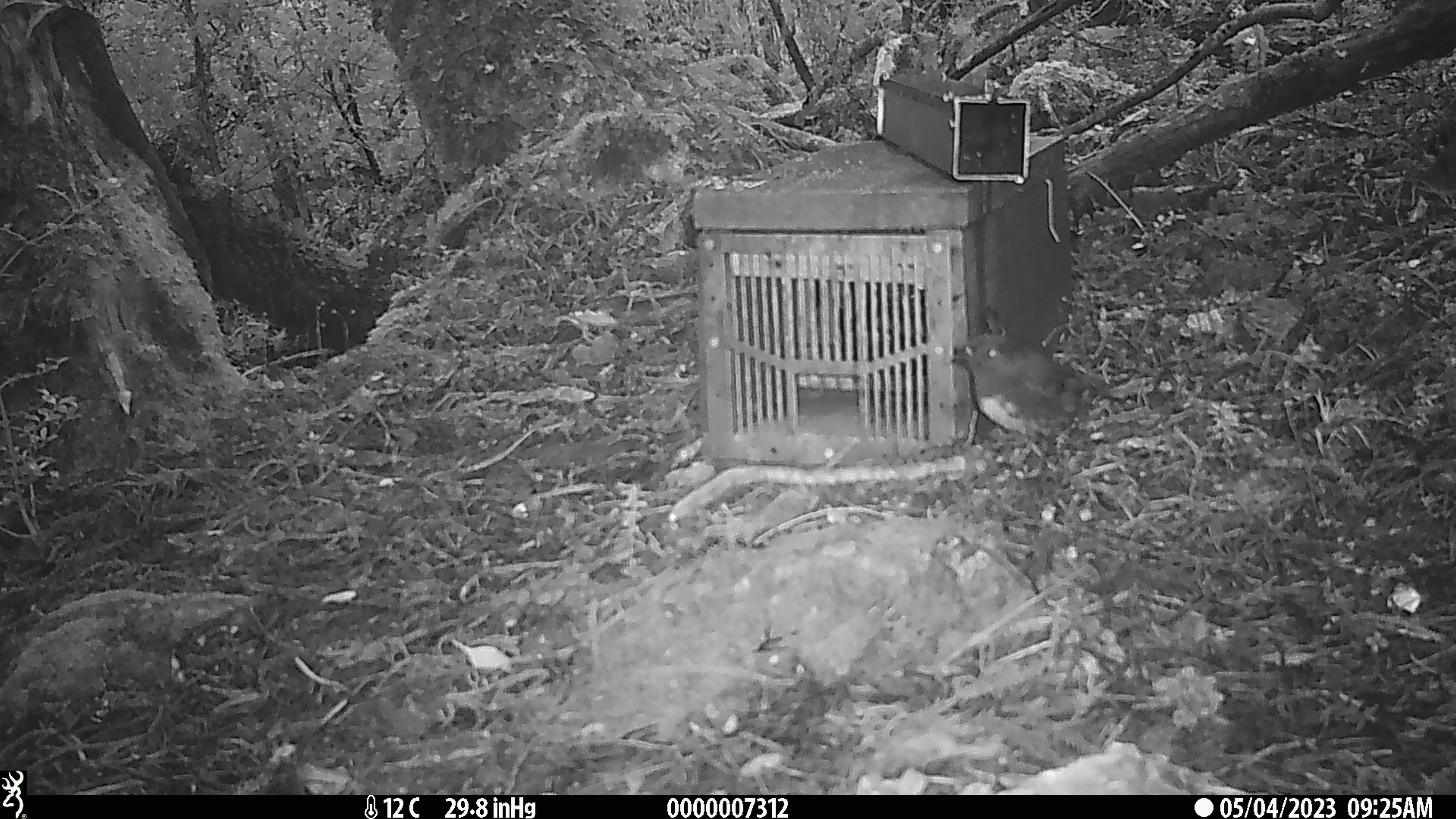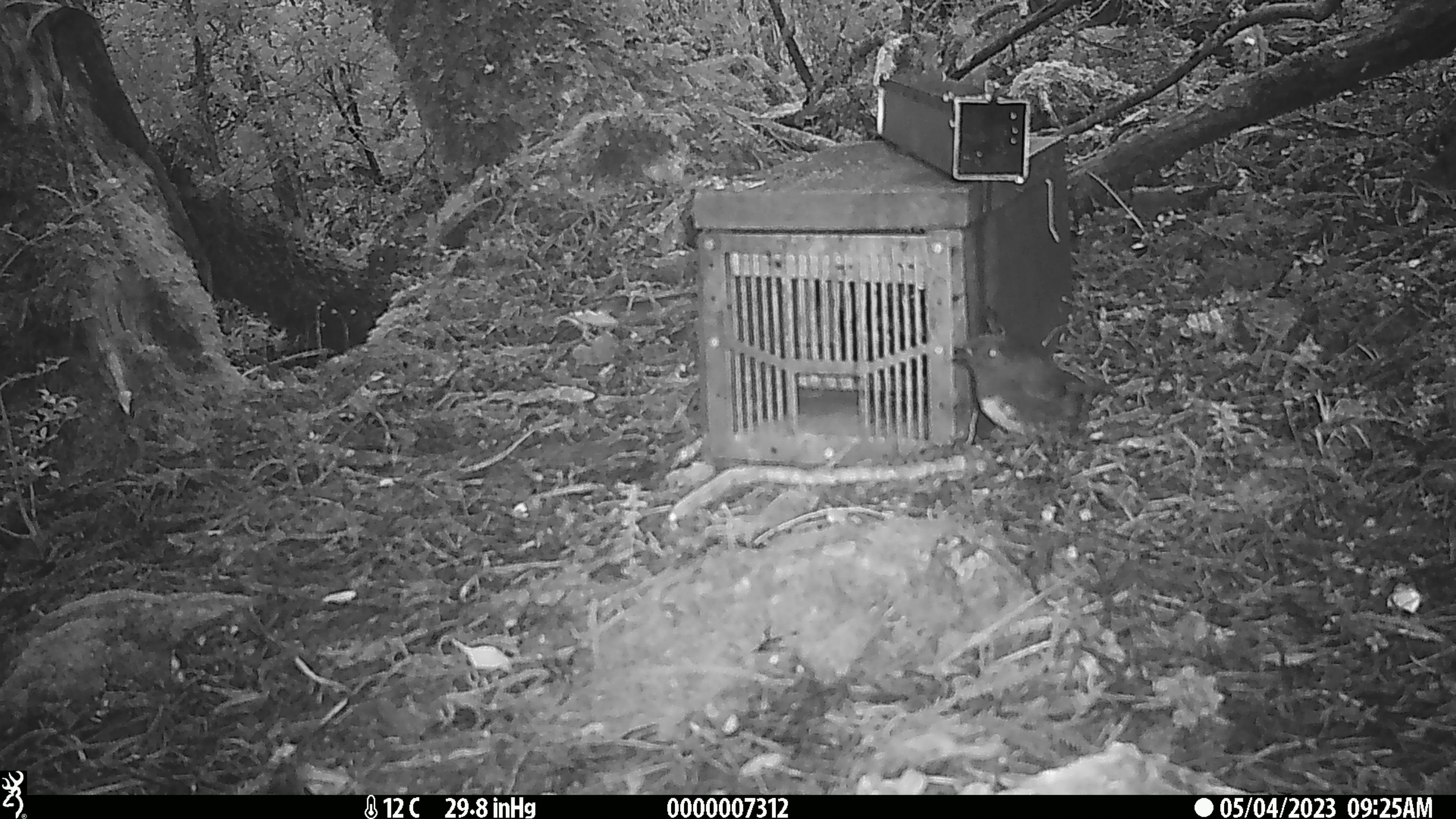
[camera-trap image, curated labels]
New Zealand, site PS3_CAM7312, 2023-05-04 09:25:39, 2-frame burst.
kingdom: Animalia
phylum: Chordata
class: Aves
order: Passeriformes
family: Petroicidae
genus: Petroica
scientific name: Petroica australis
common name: new zealand robin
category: robin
Robin (new zealand robin) (Petroica australis).